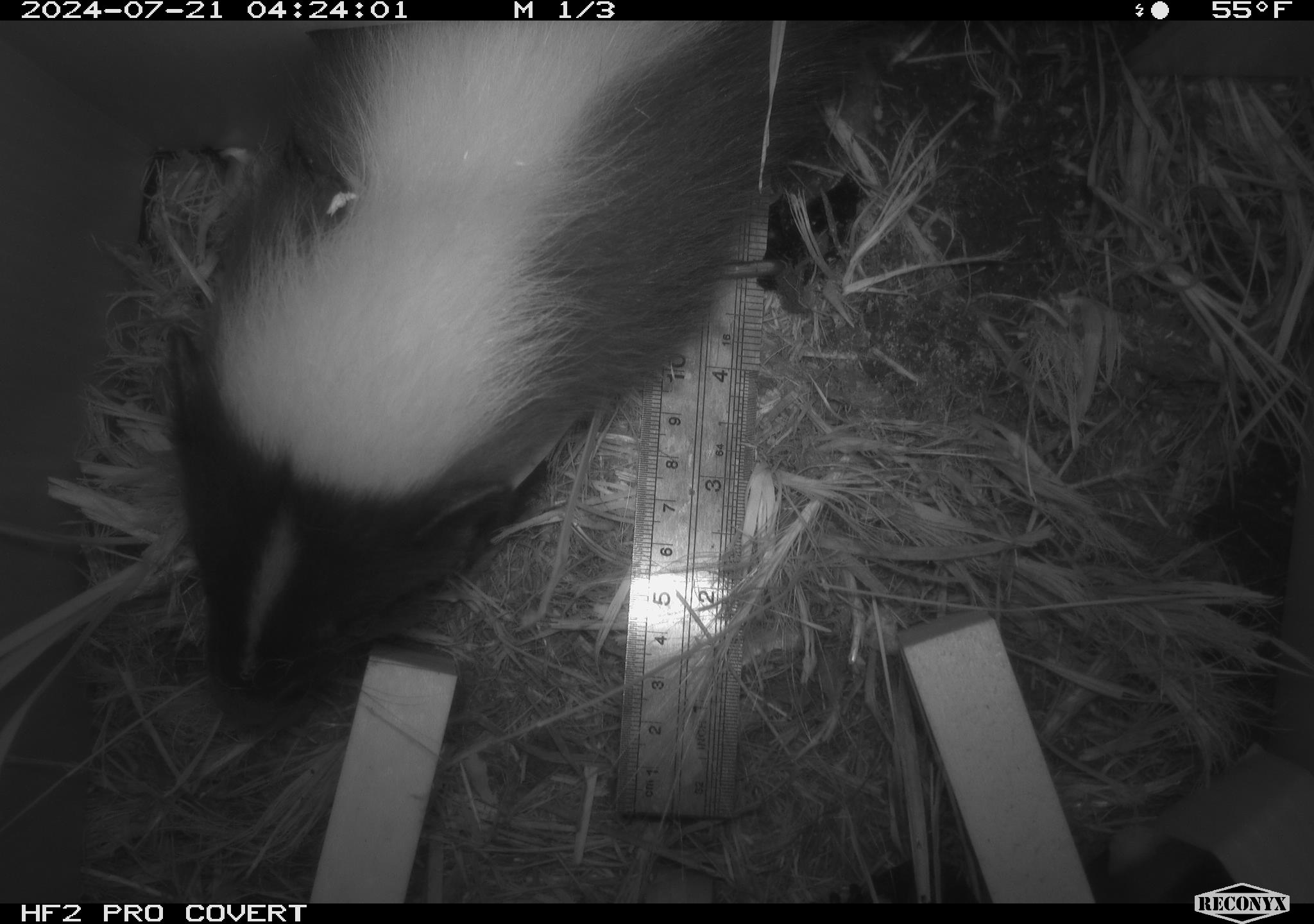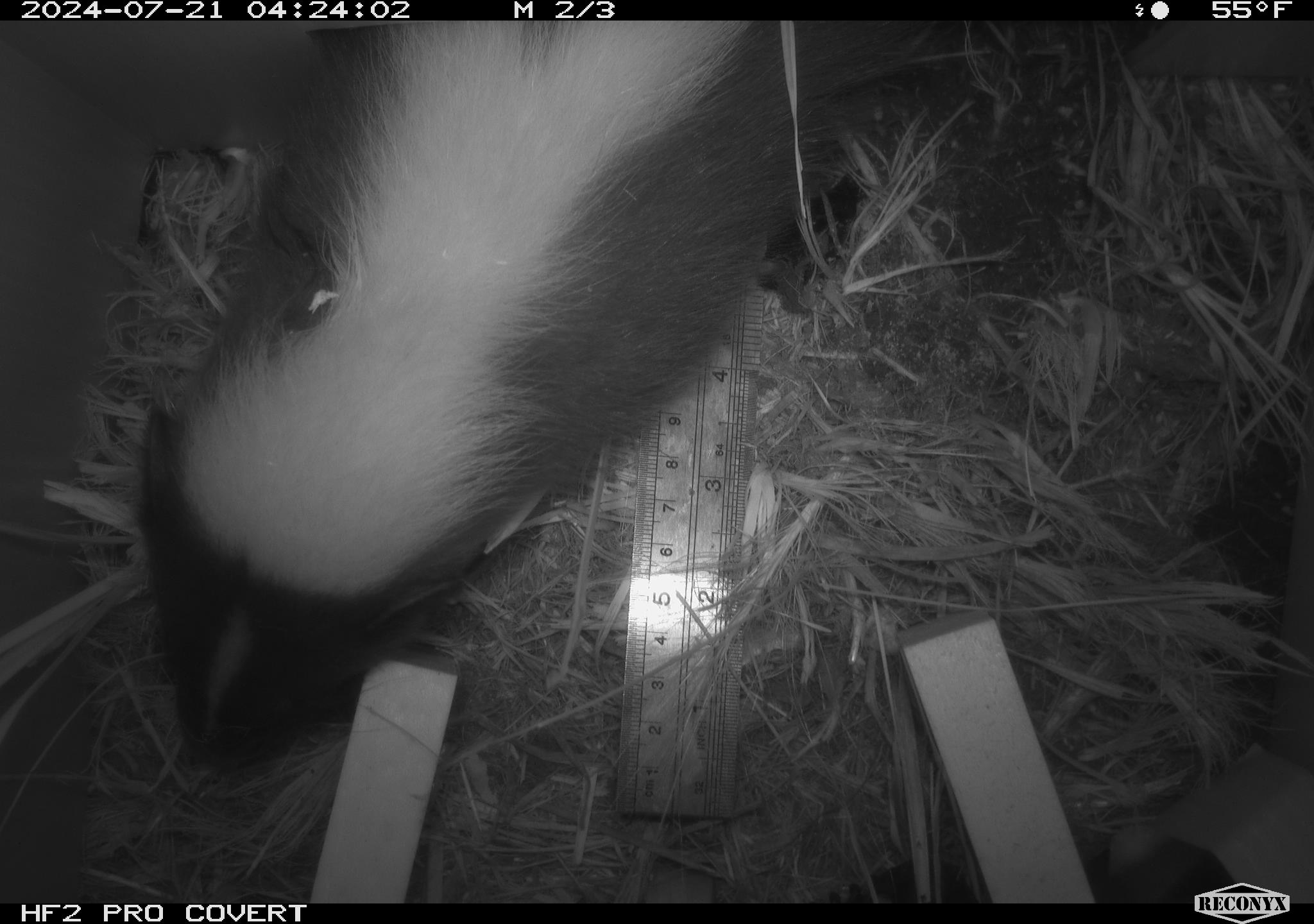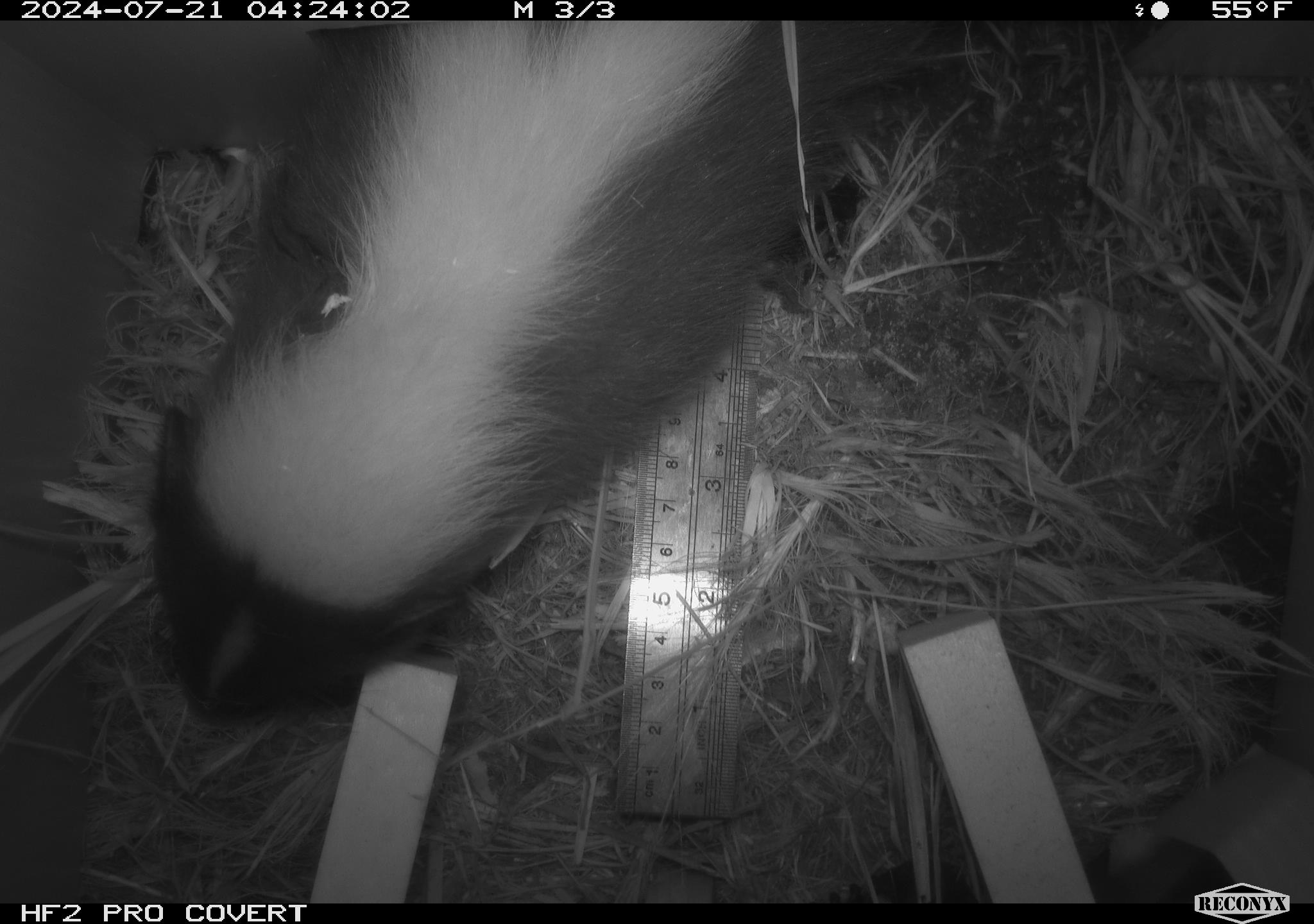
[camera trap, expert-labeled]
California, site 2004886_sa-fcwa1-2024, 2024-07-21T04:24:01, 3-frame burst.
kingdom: Animalia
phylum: Chordata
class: Mammalia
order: Carnivora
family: Mephitidae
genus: Mephitis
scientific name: Mephitis mephitis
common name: striped skunk